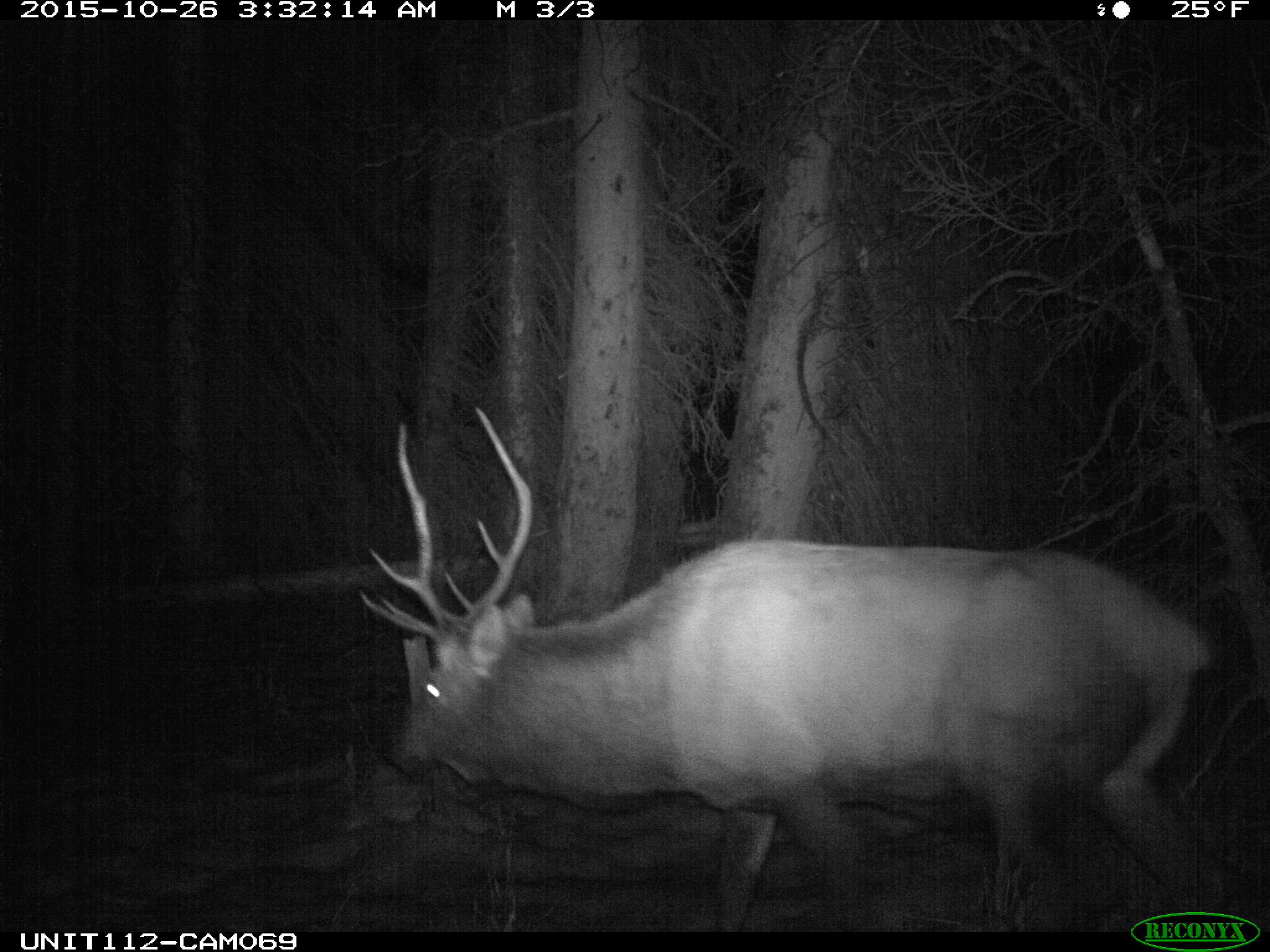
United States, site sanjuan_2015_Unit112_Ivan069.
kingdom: Animalia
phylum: Chordata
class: Mammalia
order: Artiodactyla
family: Cervidae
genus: Cervus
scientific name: Cervus elaphus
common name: red deer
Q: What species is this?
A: Cervus elaphus (red deer).